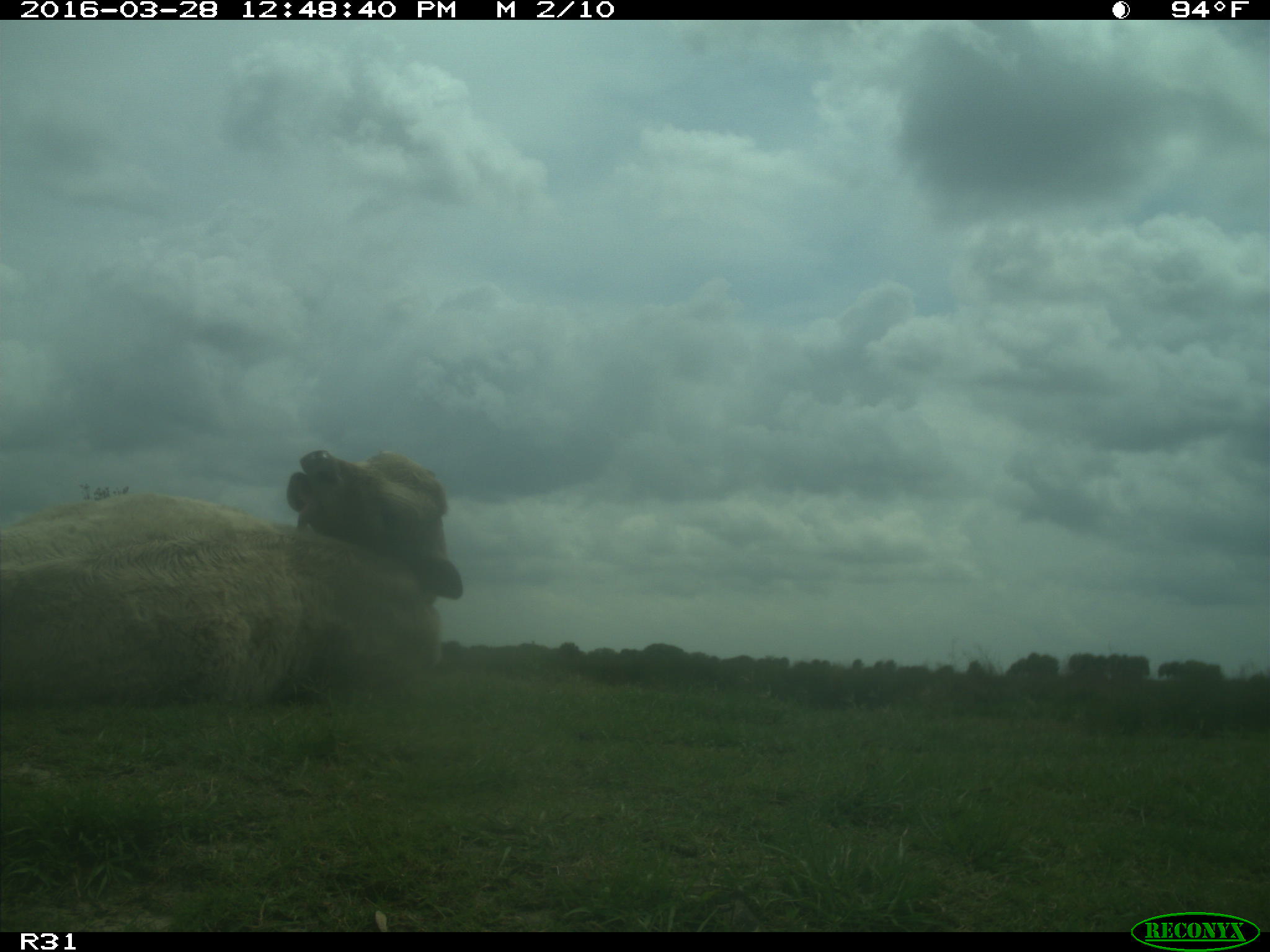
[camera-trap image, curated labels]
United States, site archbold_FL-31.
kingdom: Animalia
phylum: Chordata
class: Mammalia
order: Artiodactyla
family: Bovidae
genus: Bos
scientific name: Bos taurus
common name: domestic cow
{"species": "Bos taurus (domestic cow)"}